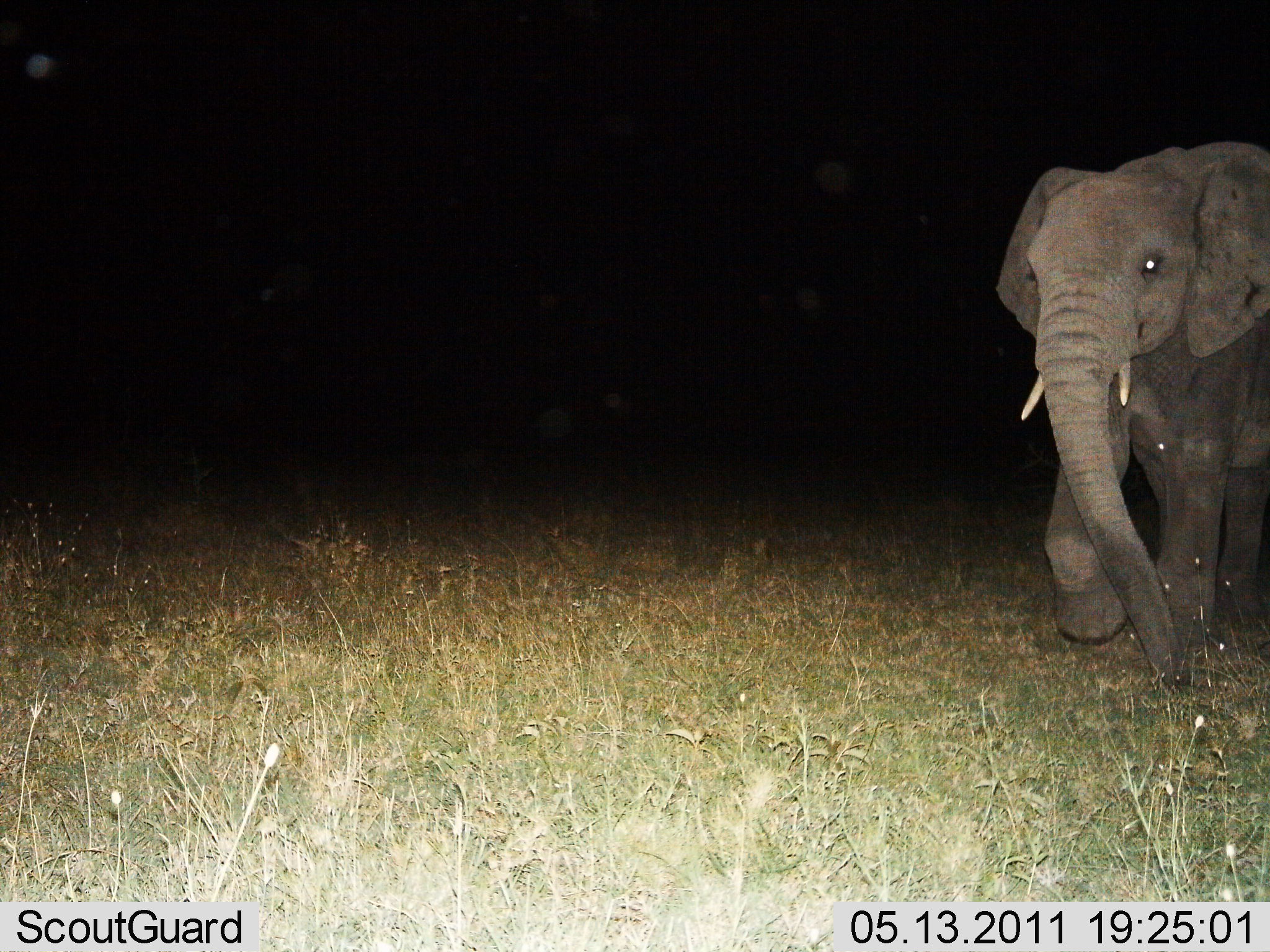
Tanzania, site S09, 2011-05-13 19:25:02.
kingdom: Animalia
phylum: Chordata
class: Mammalia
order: Proboscidea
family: Elephantidae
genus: Loxodonta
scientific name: Loxodonta africana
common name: african bush elephant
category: elephant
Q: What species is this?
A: Elephant (african bush elephant) (Loxodonta africana).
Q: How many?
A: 1.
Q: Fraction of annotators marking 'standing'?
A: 8%.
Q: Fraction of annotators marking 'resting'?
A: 0%.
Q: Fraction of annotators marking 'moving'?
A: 100%.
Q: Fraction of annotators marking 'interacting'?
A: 0%.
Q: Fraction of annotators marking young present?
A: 0%.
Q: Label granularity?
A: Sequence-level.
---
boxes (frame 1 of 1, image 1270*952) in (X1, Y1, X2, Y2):
animal: (991, 140, 1270, 687)